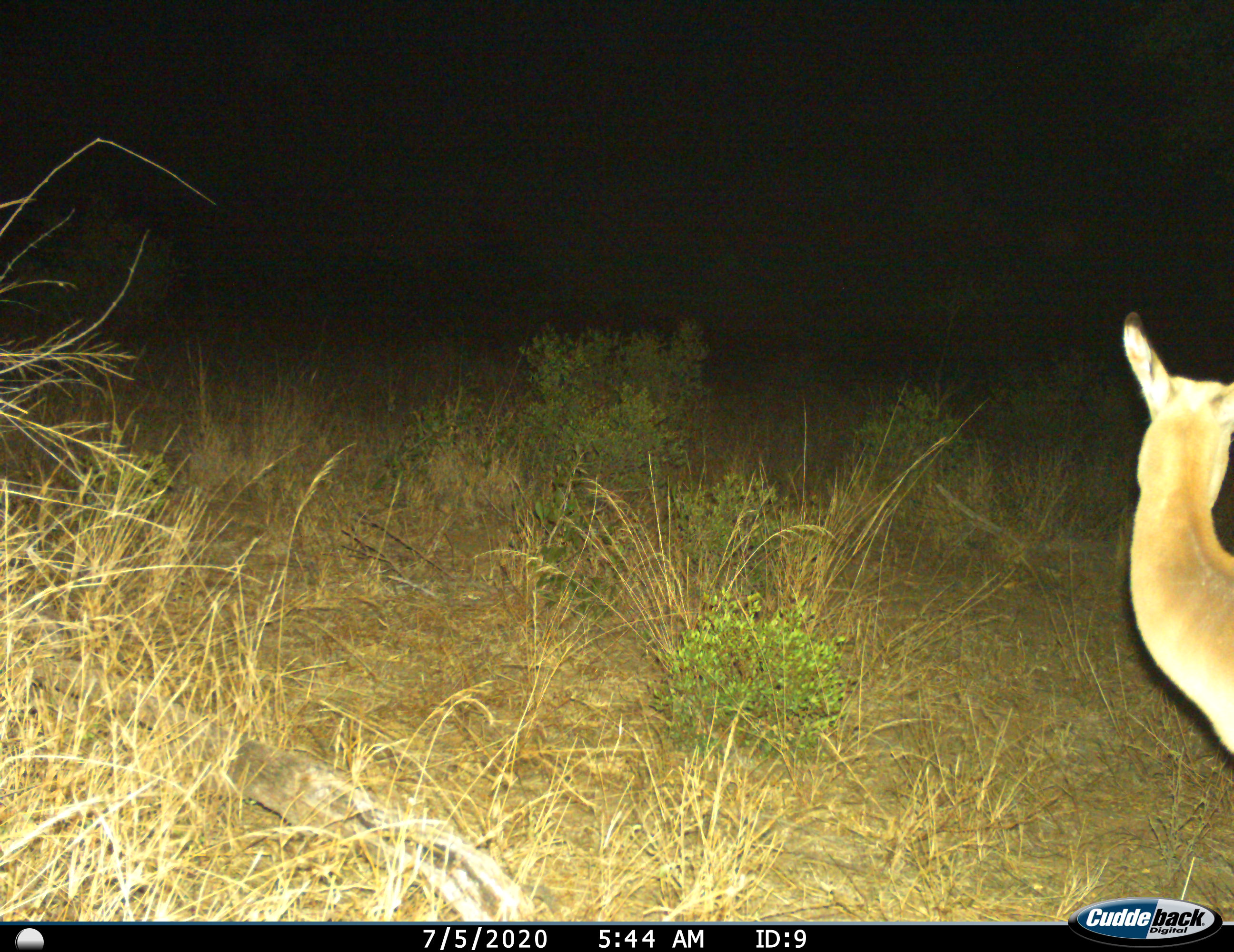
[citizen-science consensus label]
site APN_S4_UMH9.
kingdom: Animalia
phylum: Chordata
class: Mammalia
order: Artiodactyla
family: Bovidae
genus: Aepyceros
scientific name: Aepyceros melampus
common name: impala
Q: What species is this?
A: Impala (Aepyceros melampus).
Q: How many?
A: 1.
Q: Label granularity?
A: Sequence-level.